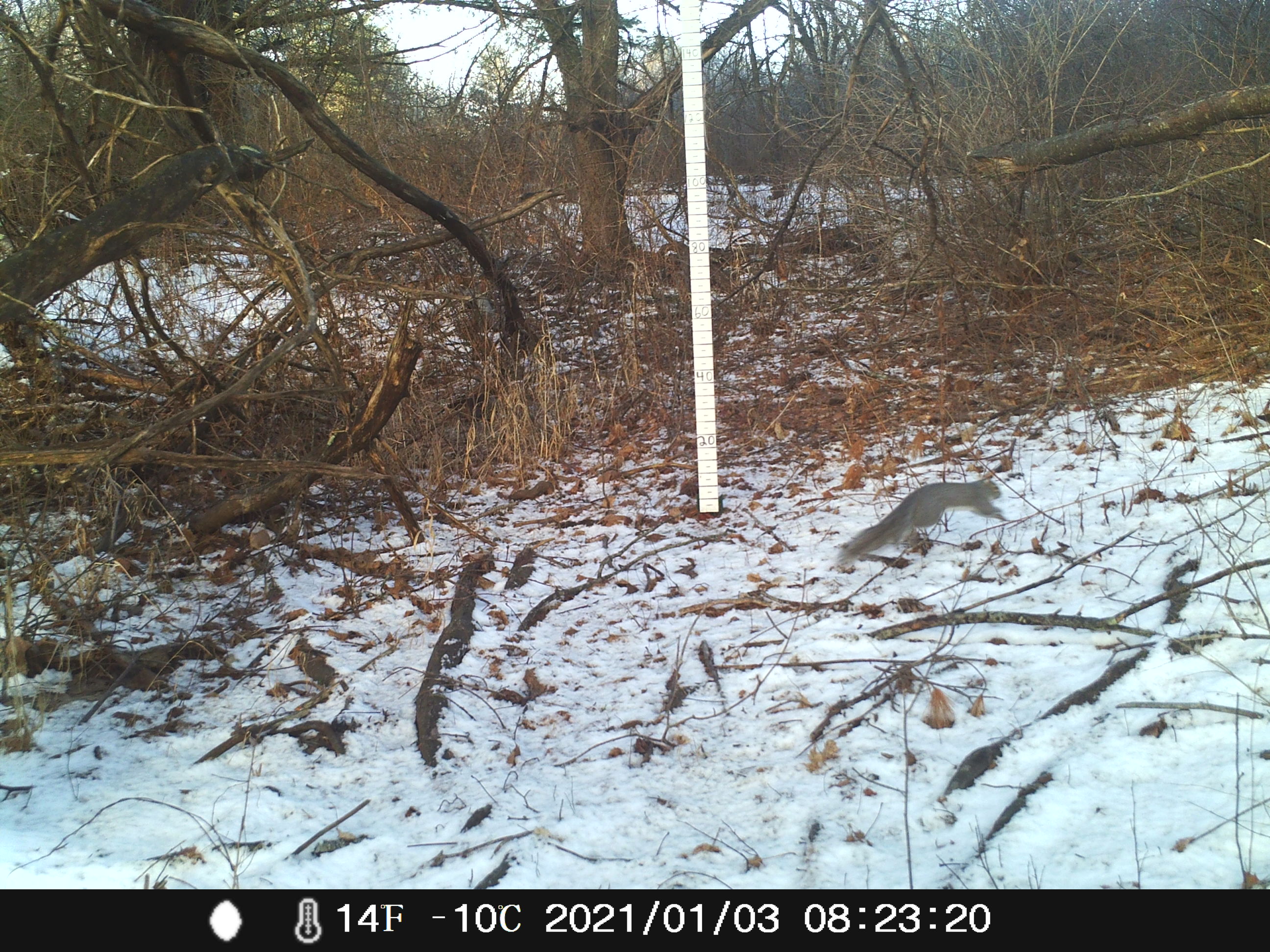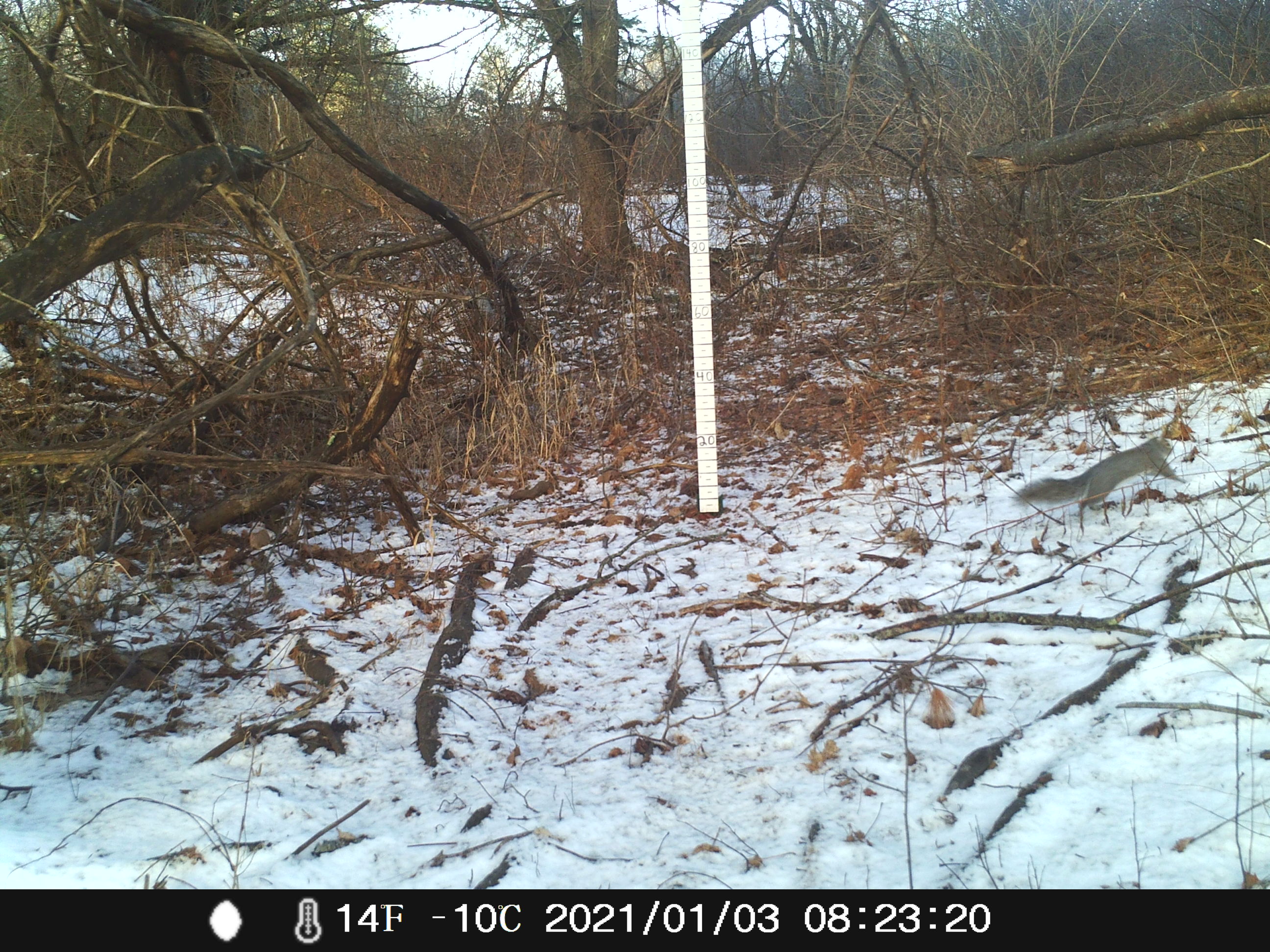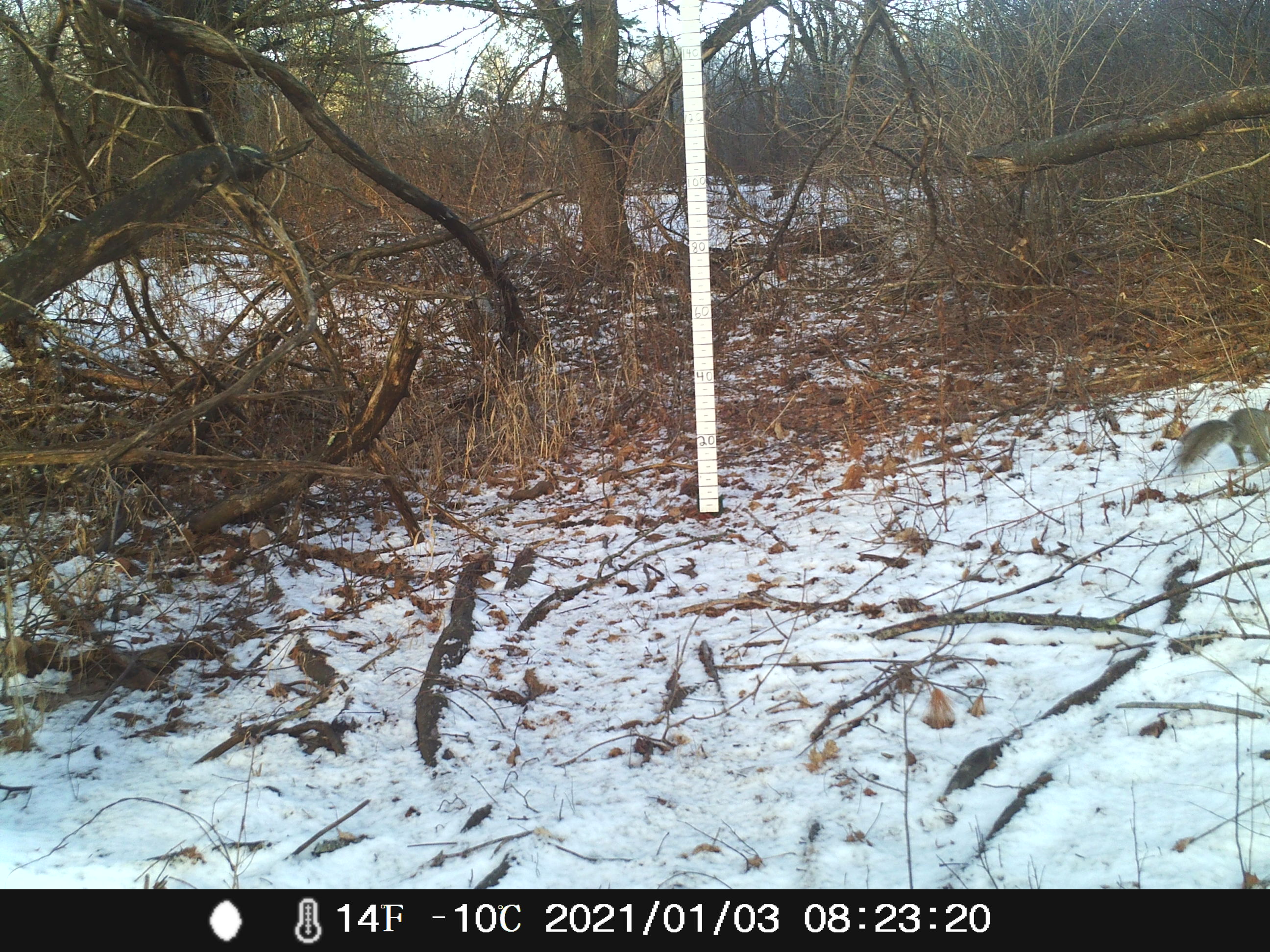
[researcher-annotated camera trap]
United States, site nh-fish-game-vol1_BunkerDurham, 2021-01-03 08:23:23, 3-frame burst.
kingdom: Animalia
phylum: Chordata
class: Mammalia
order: Rodentia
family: Sciuridae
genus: Sciurus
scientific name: Sciurus carolinensis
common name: gray squirrel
Gray squirrel (Sciurus carolinensis).